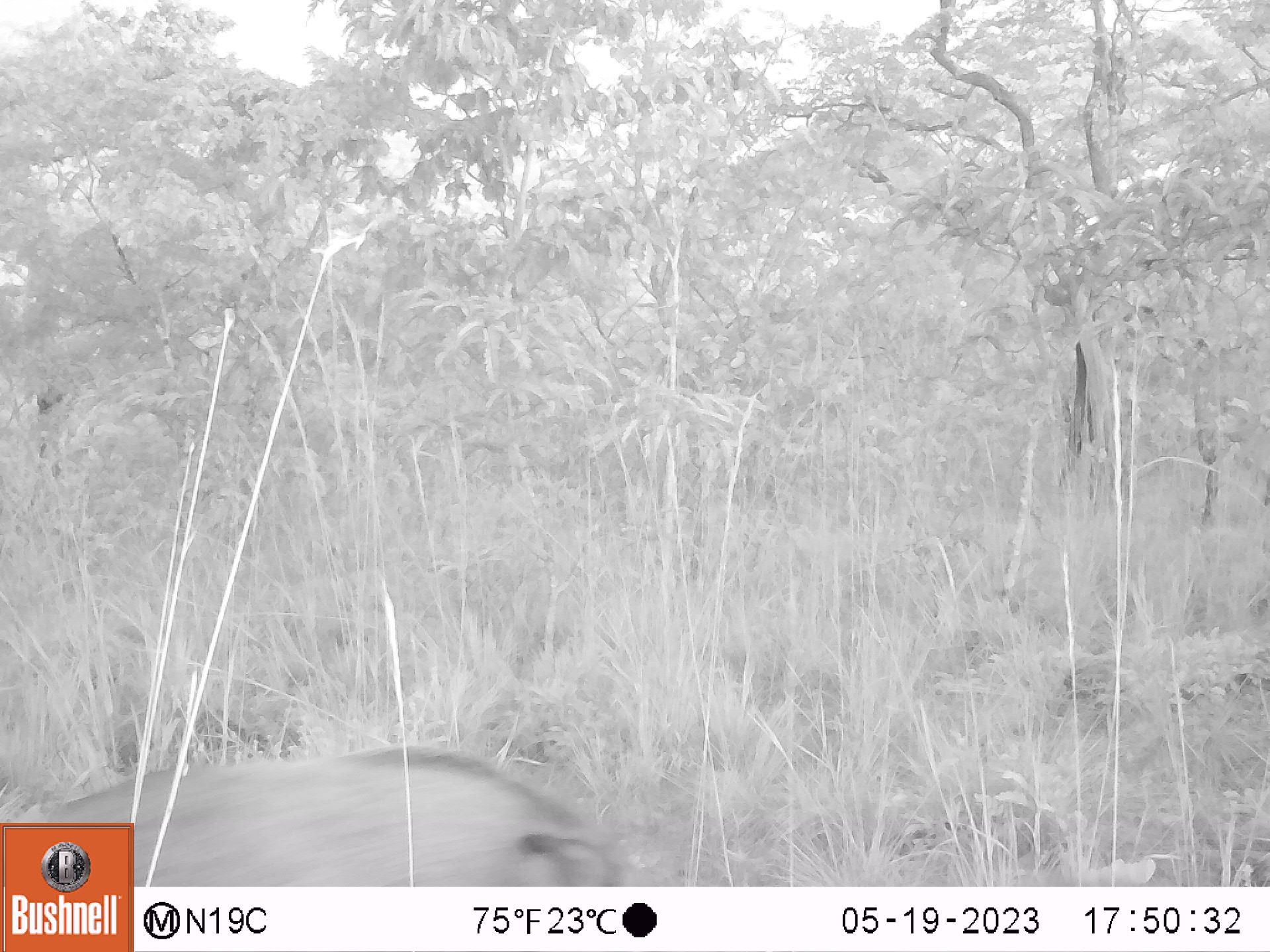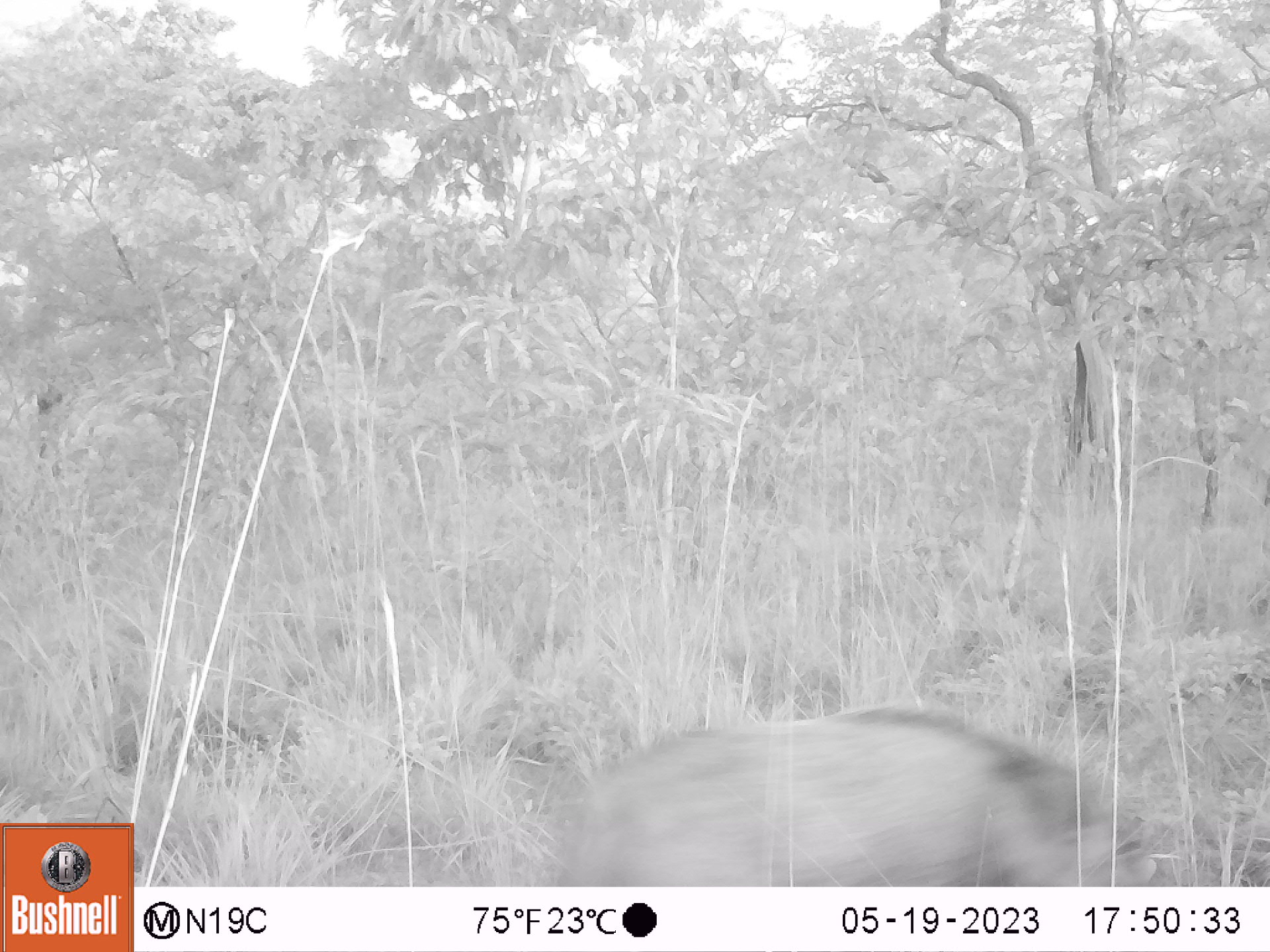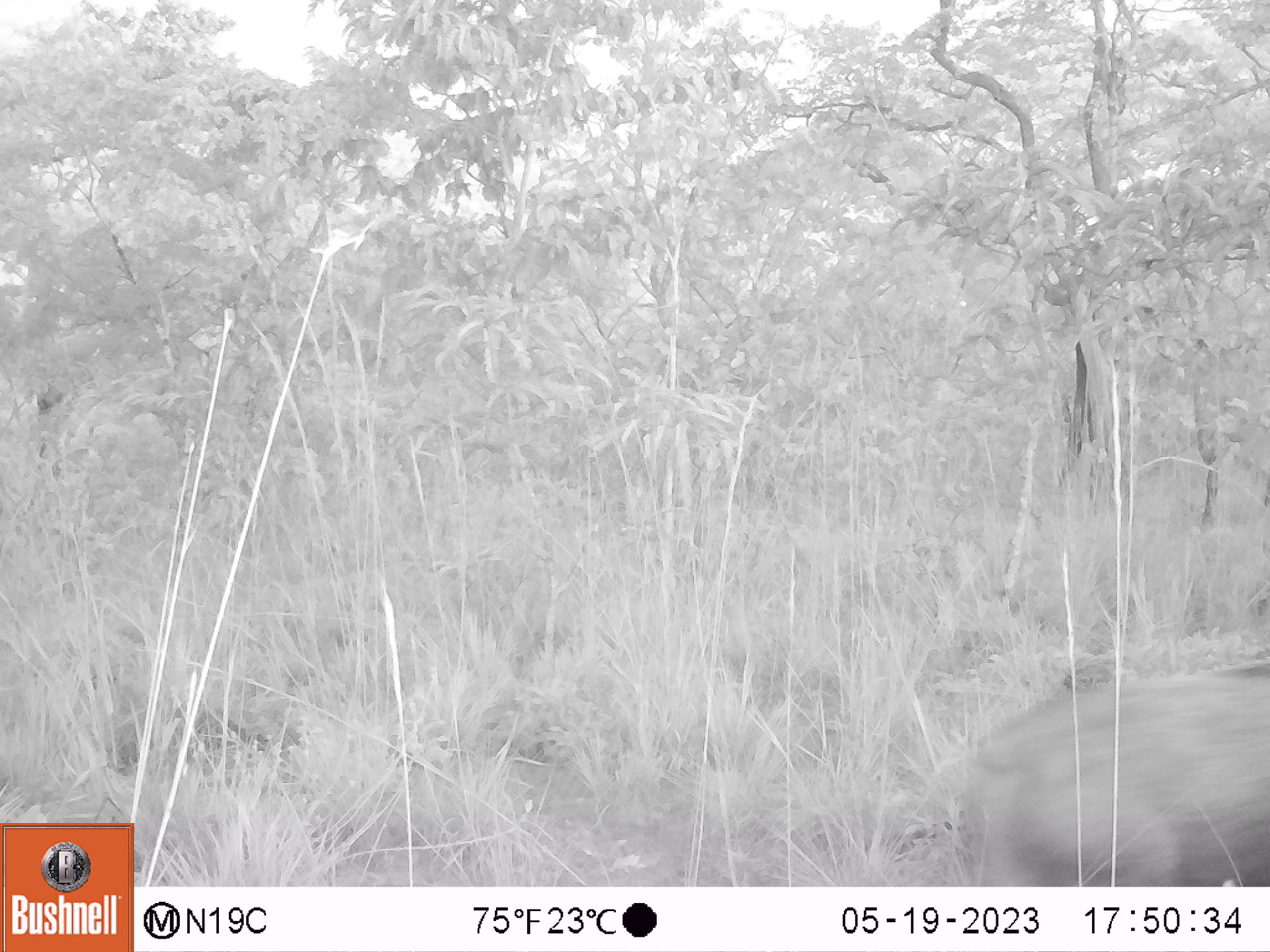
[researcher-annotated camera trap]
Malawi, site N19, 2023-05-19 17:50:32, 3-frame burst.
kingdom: Animalia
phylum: Chordata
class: Mammalia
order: Artiodactyla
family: Suidae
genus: Potamochoerus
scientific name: Potamochoerus larvatus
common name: bushpig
Bushpig (Potamochoerus larvatus), count 1.